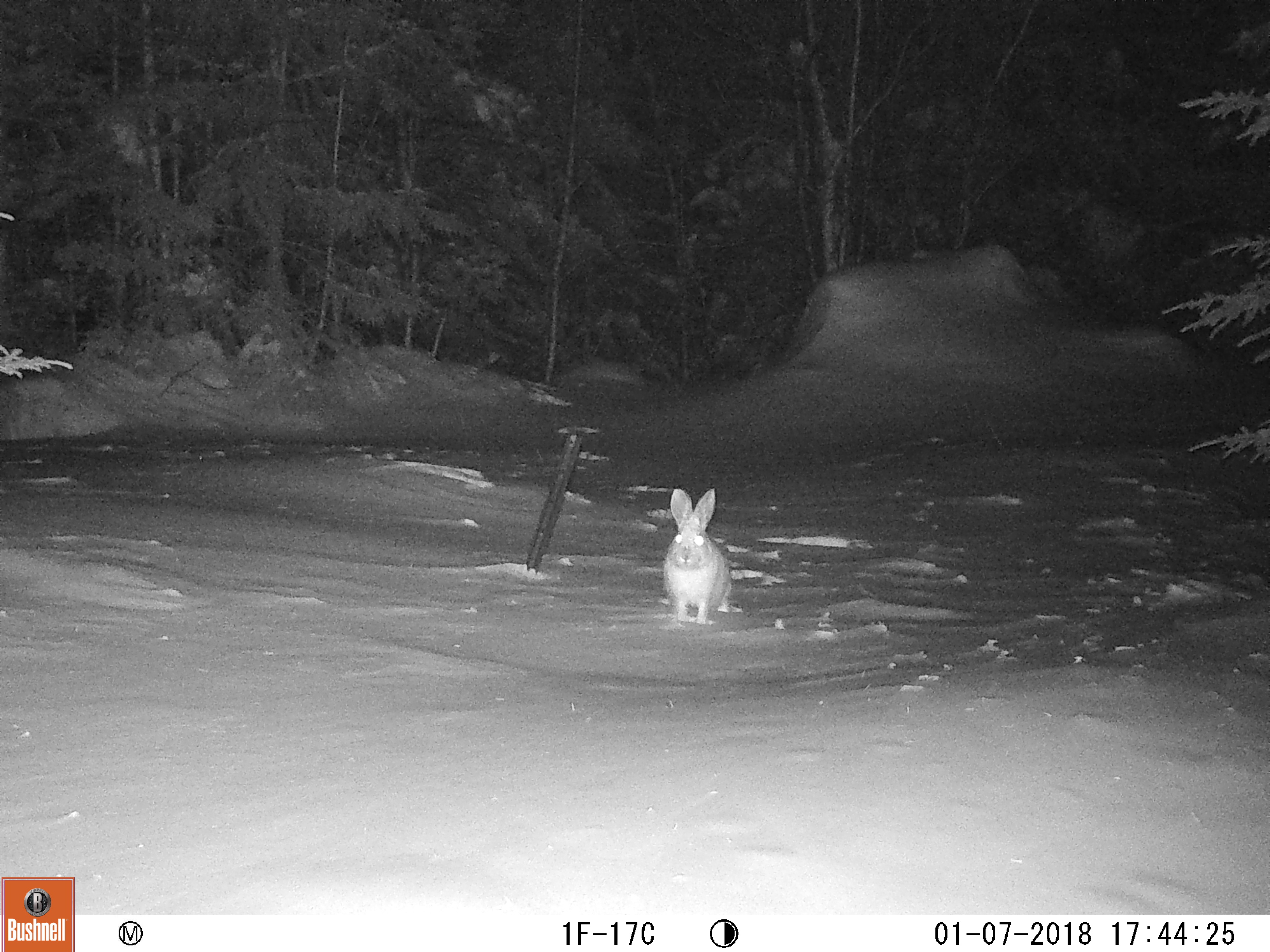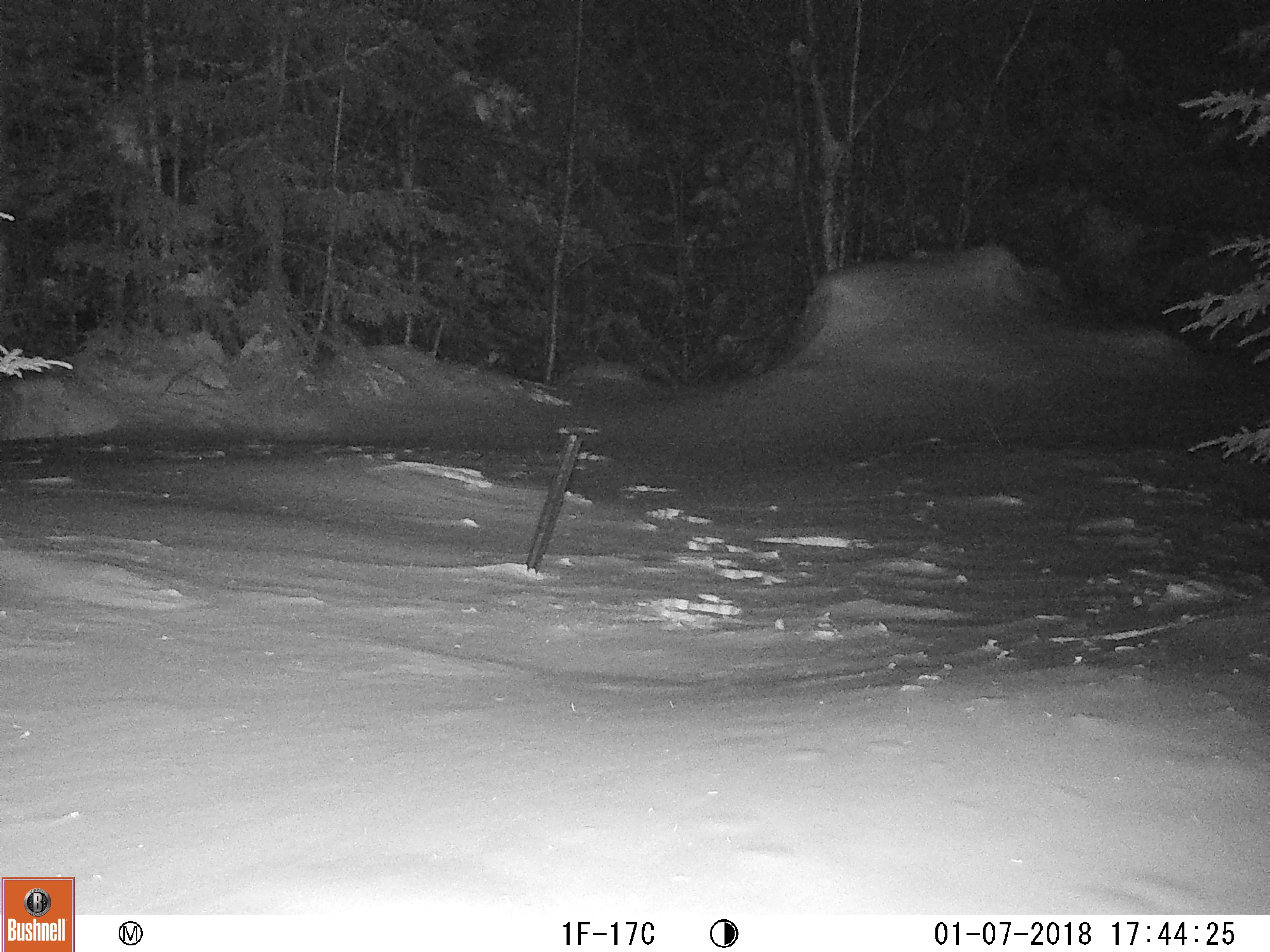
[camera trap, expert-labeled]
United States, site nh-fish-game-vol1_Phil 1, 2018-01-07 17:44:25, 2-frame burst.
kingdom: Animalia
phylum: Chordata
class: Mammalia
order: Lagomorpha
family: Leporidae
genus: Lepus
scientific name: Lepus americanus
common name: snowshoe hare